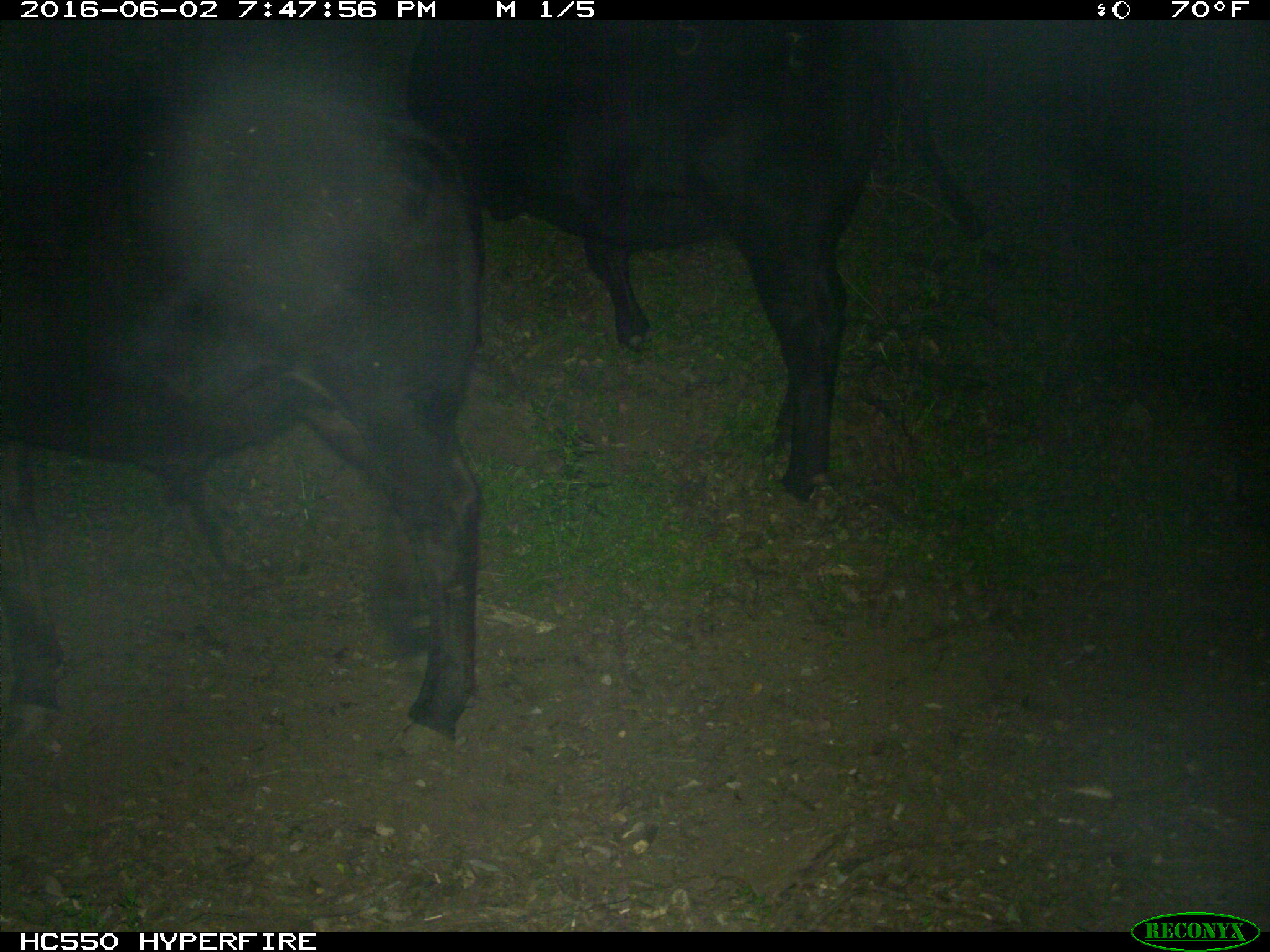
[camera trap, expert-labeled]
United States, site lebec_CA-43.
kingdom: Animalia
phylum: Chordata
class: Mammalia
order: Artiodactyla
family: Bovidae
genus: Bos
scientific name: Bos taurus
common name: domestic cow